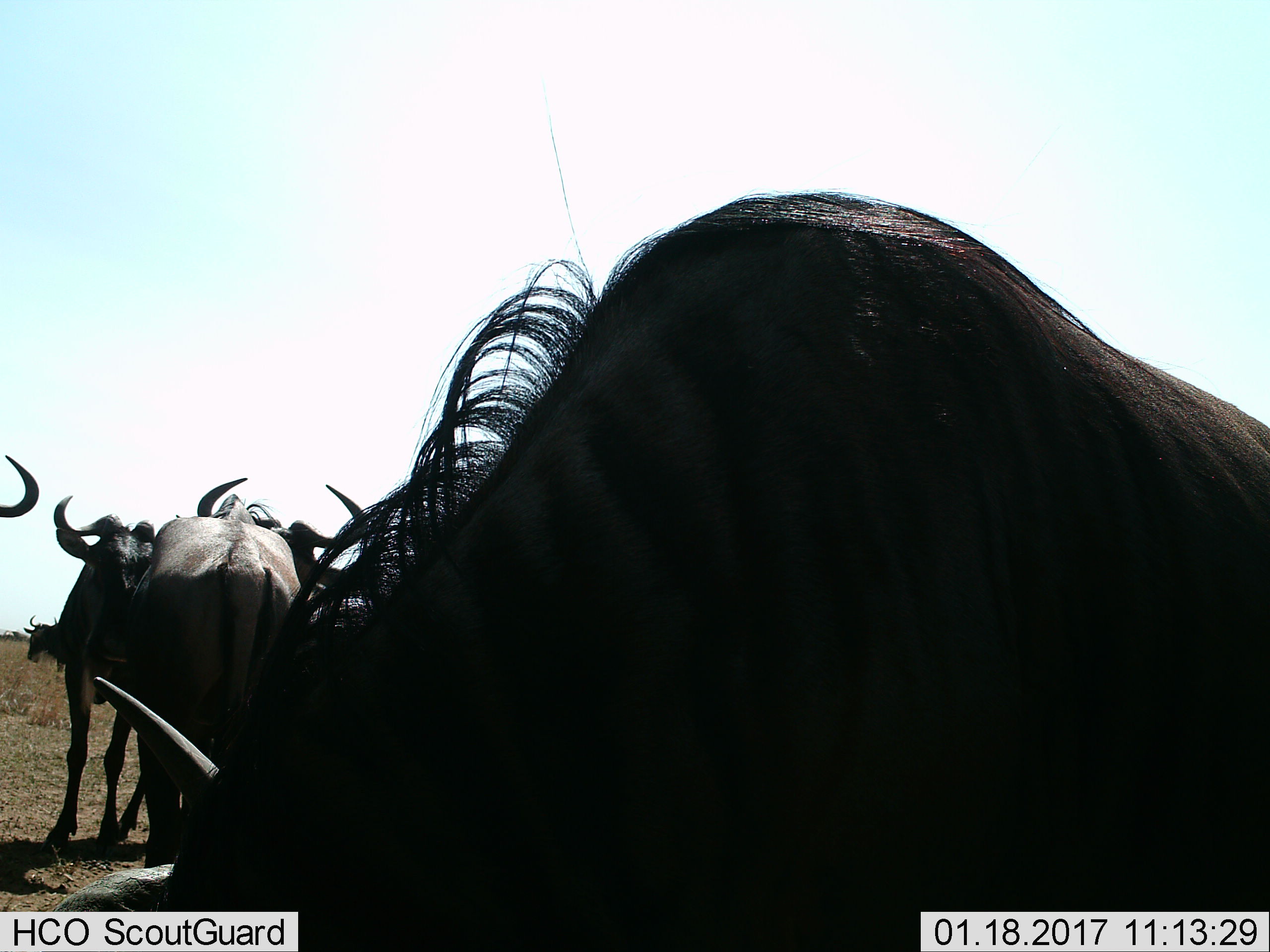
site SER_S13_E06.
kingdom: Animalia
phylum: Chordata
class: Mammalia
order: Artiodactyla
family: Bovidae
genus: Connochaetes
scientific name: Connochaetes taurinus taurinus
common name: blue wildebeest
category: wildebeestblue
Wildebeestblue (blue wildebeest) (Connochaetes taurinus taurinus), count 4. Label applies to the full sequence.